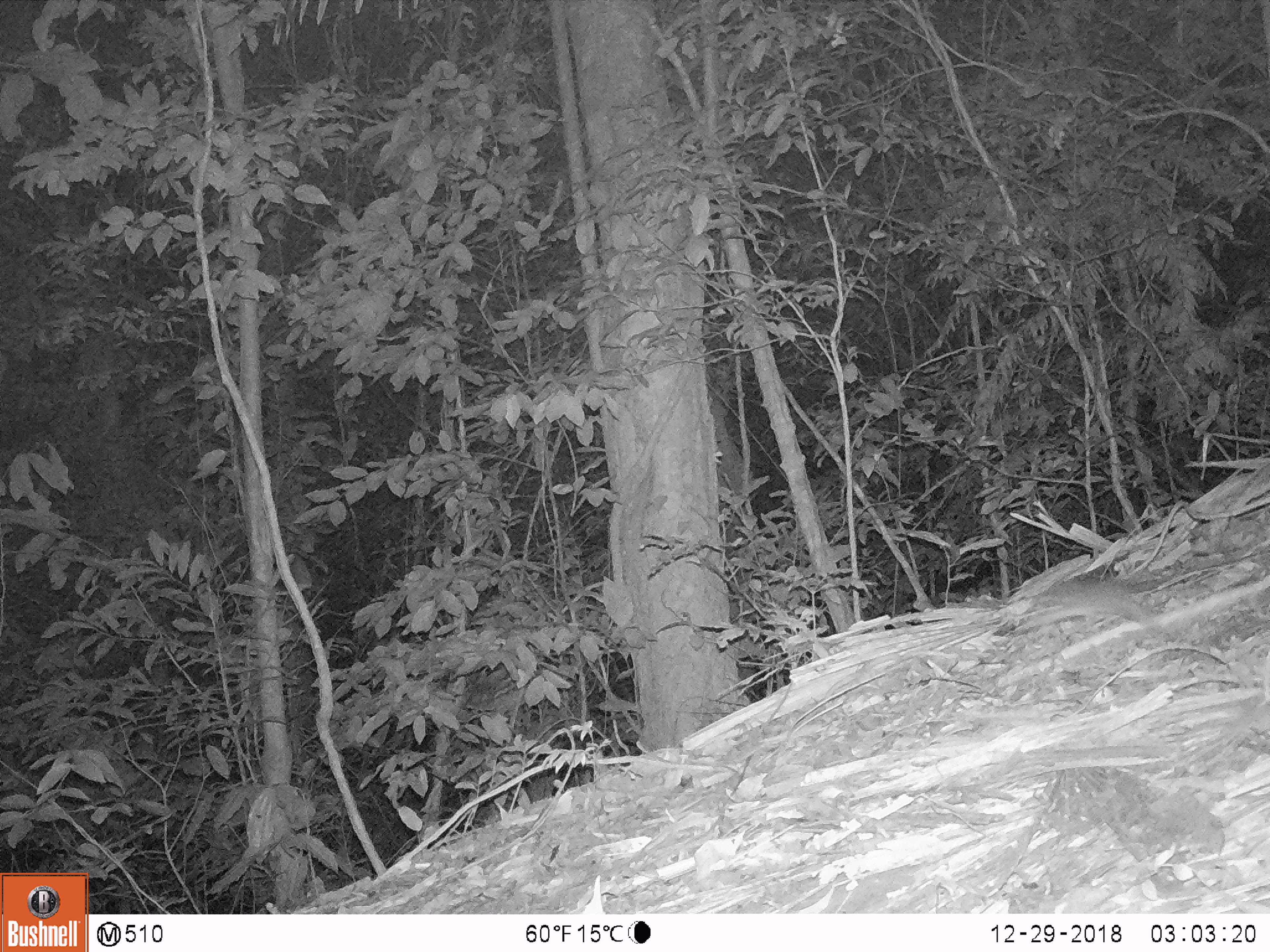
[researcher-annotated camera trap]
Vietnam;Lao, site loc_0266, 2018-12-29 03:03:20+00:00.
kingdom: Animalia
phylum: Chordata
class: Mammalia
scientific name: Mammalia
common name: mammal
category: unidentified small mammal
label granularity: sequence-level